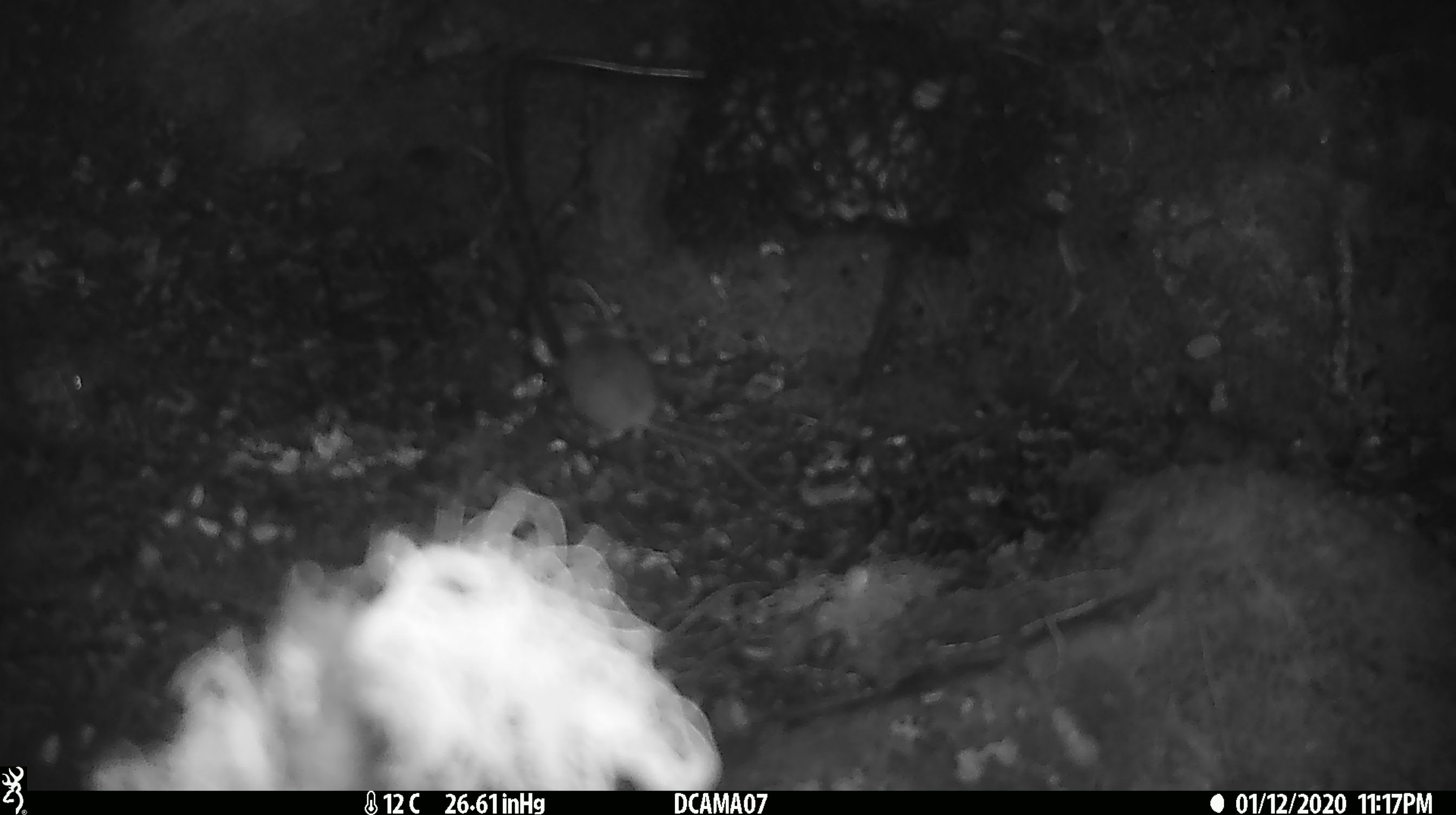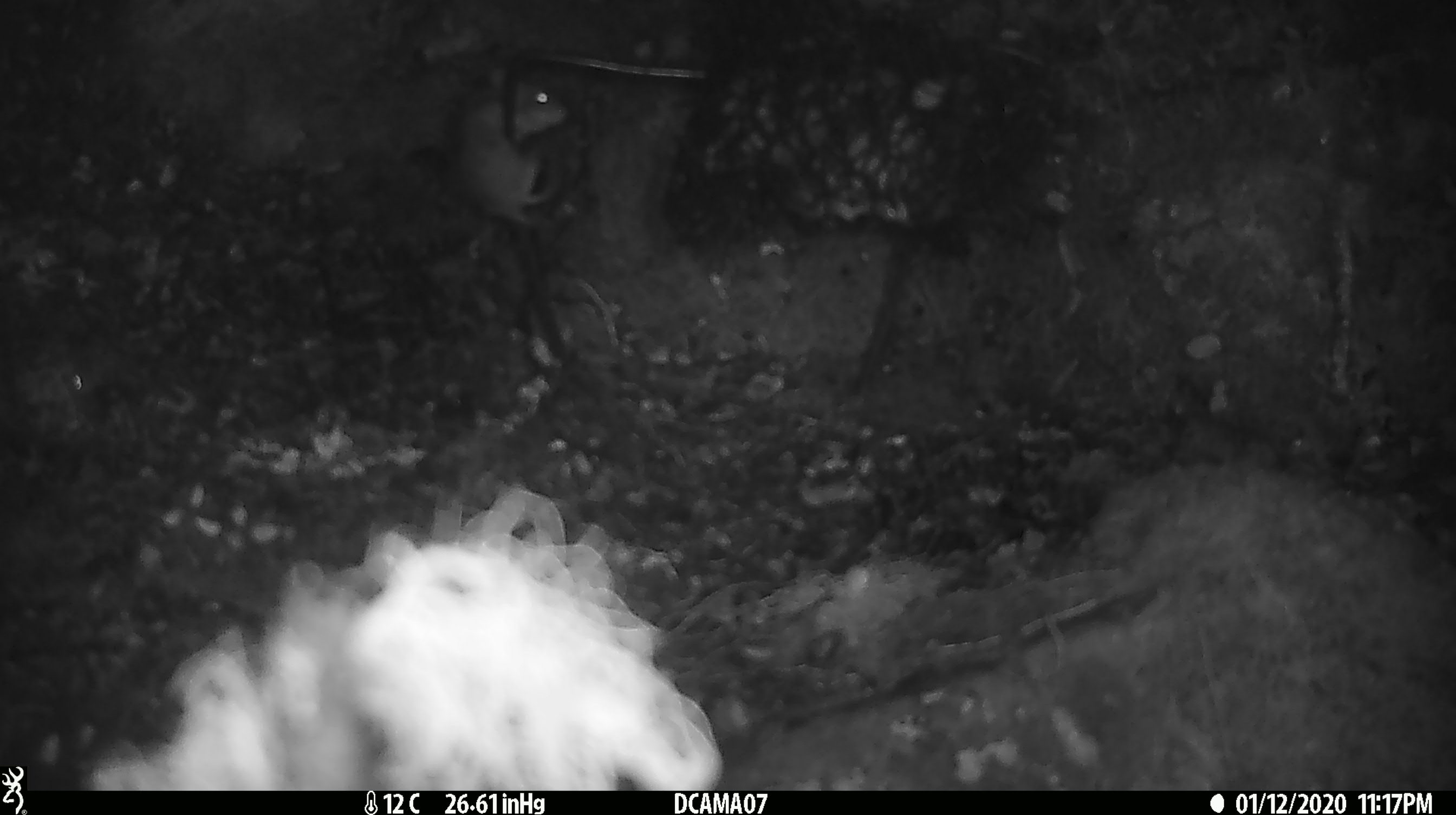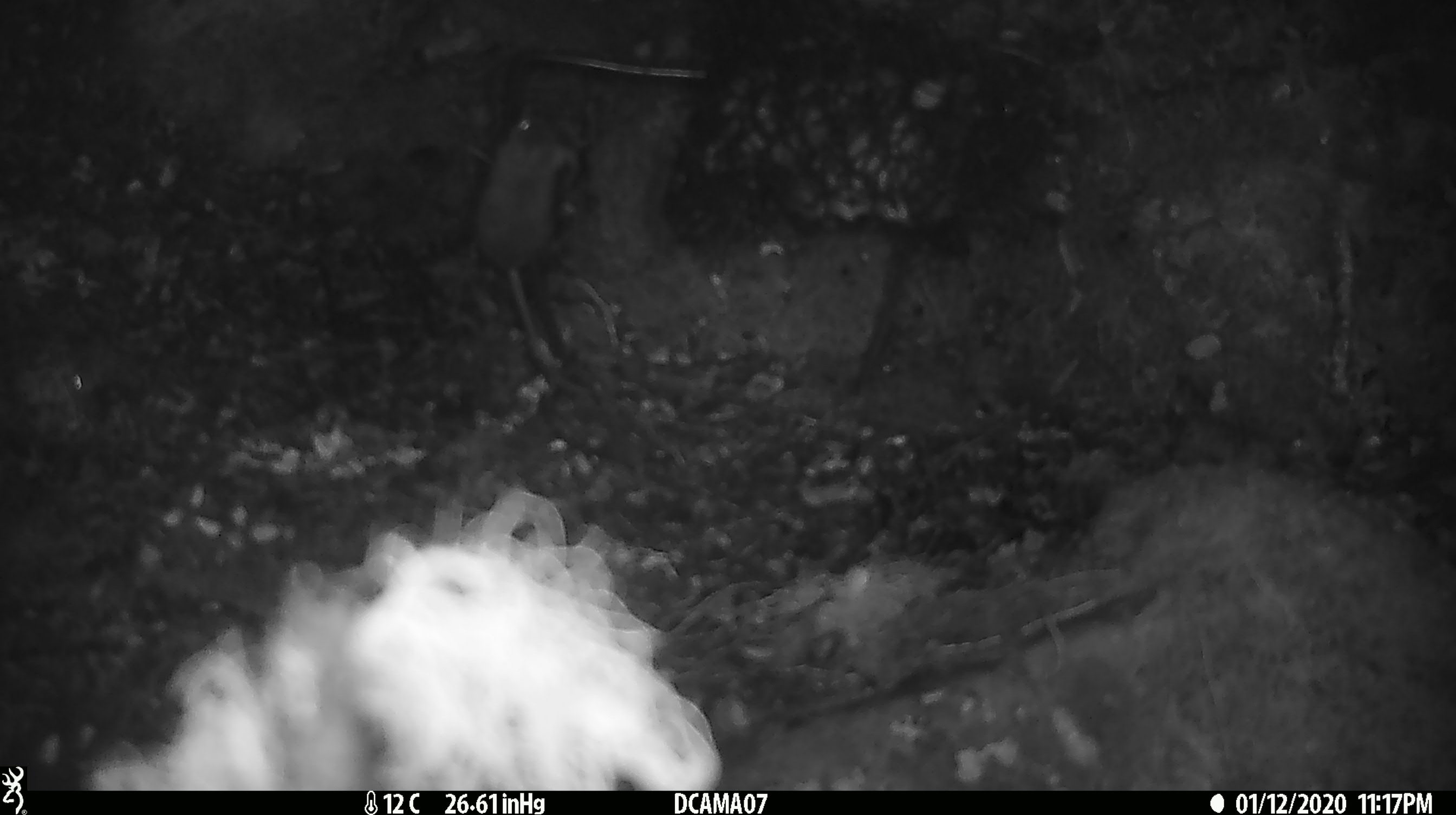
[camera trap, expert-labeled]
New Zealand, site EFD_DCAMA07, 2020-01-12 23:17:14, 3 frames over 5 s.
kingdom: Animalia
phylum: Chordata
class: Mammalia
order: Rodentia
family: Muridae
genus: Mus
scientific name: Mus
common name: mouse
Mouse (Mus).